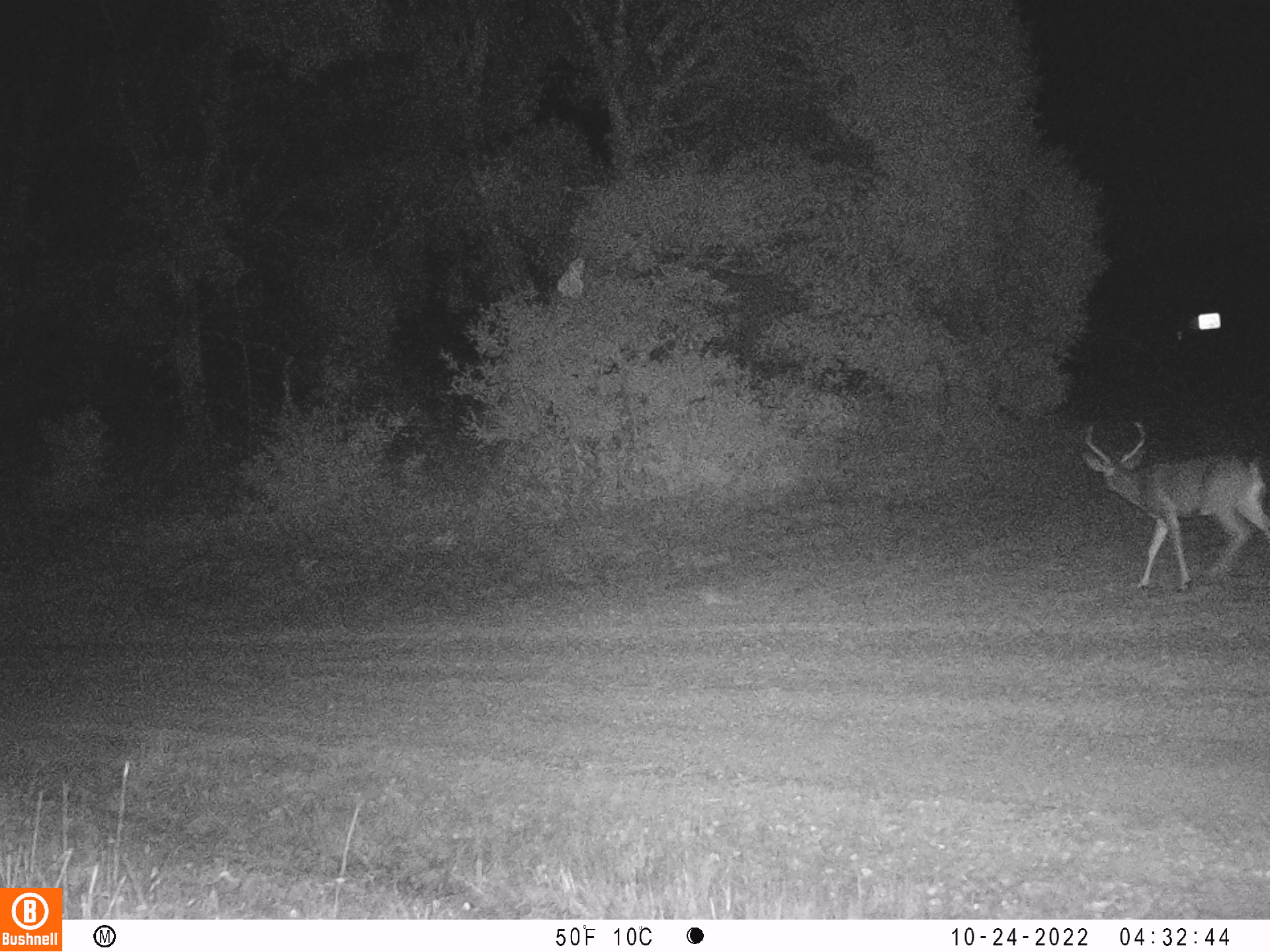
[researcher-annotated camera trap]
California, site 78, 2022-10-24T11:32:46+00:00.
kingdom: Animalia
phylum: Chordata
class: Mammalia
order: Artiodactyla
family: Cervidae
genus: Odocoileus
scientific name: Odocoileus hemionus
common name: mule deer